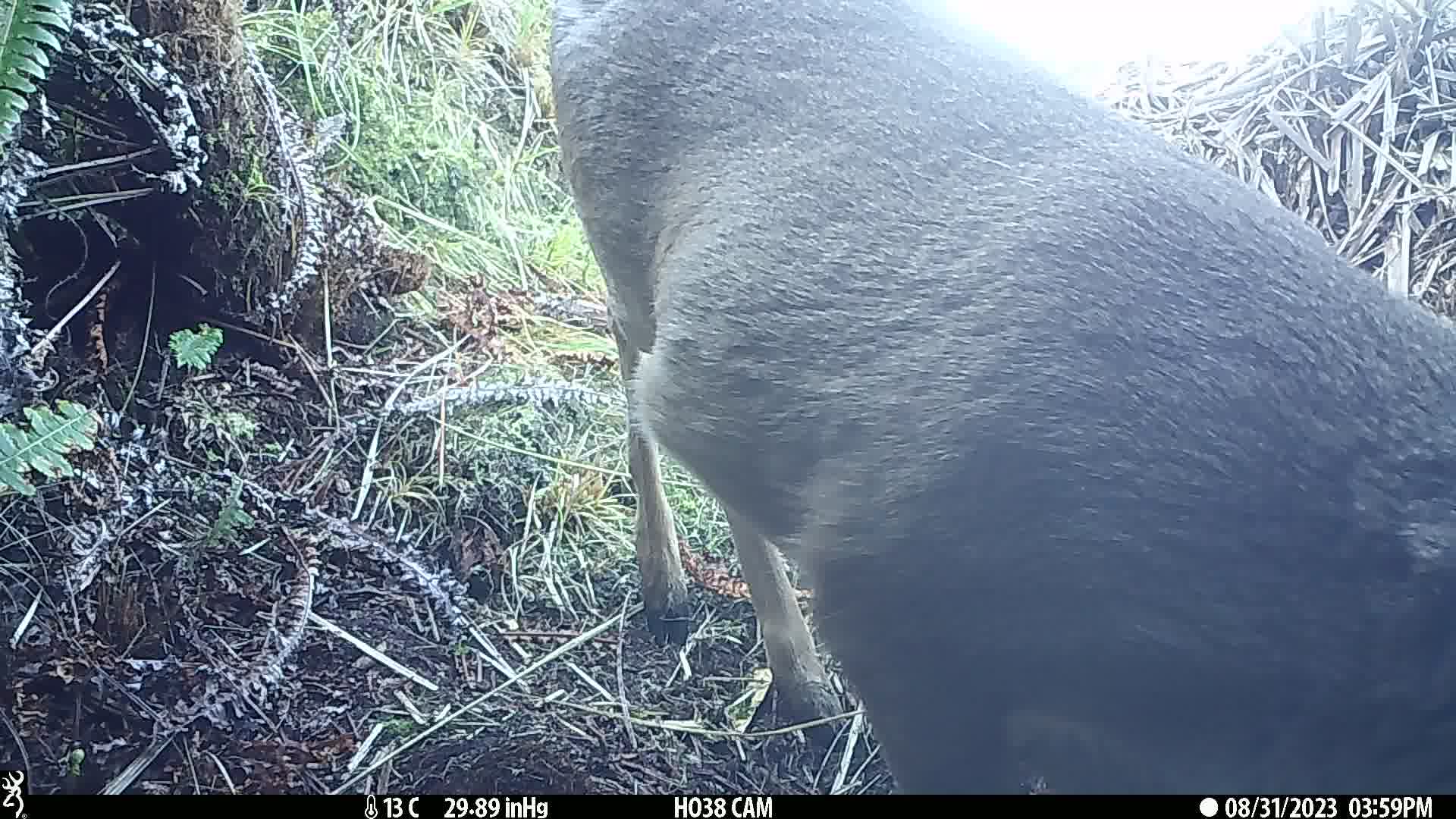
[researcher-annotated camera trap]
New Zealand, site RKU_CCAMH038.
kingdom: Animalia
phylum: Chordata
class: Mammalia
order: Artiodactyla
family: Cervidae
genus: Odocoileus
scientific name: Odocoileus virginianus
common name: white-tailed deer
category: white tailed deer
White tailed deer (white-tailed deer) (Odocoileus virginianus).